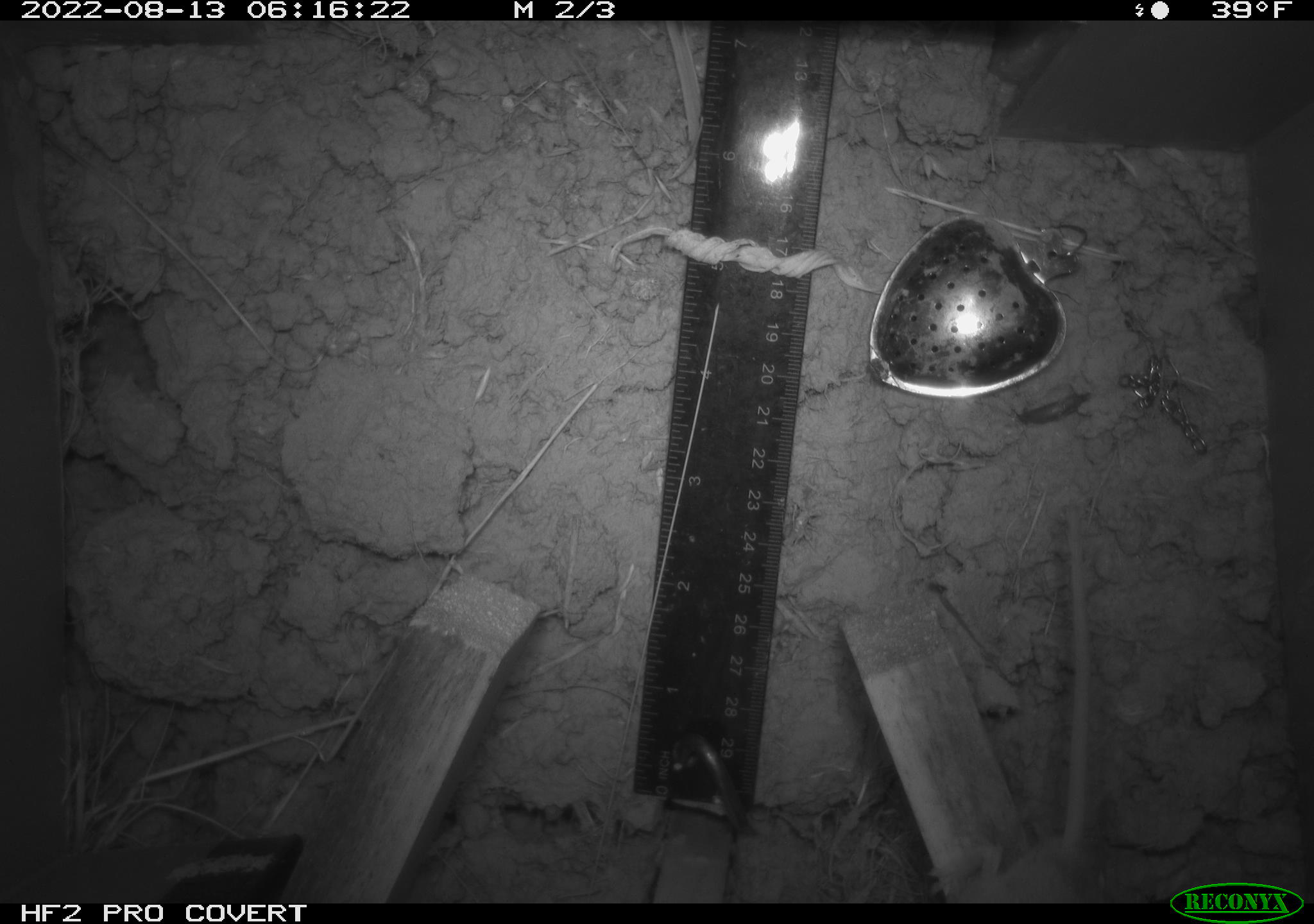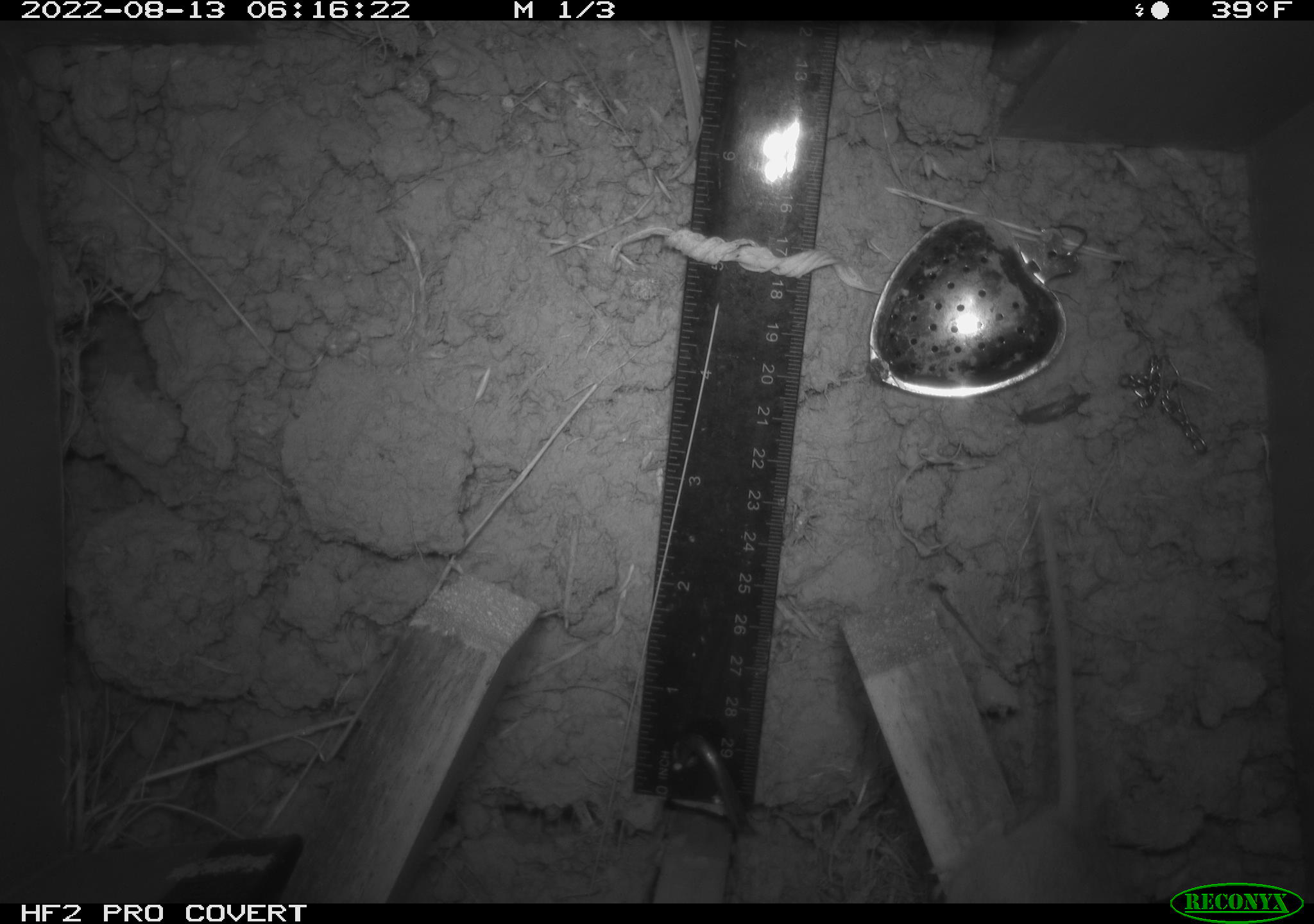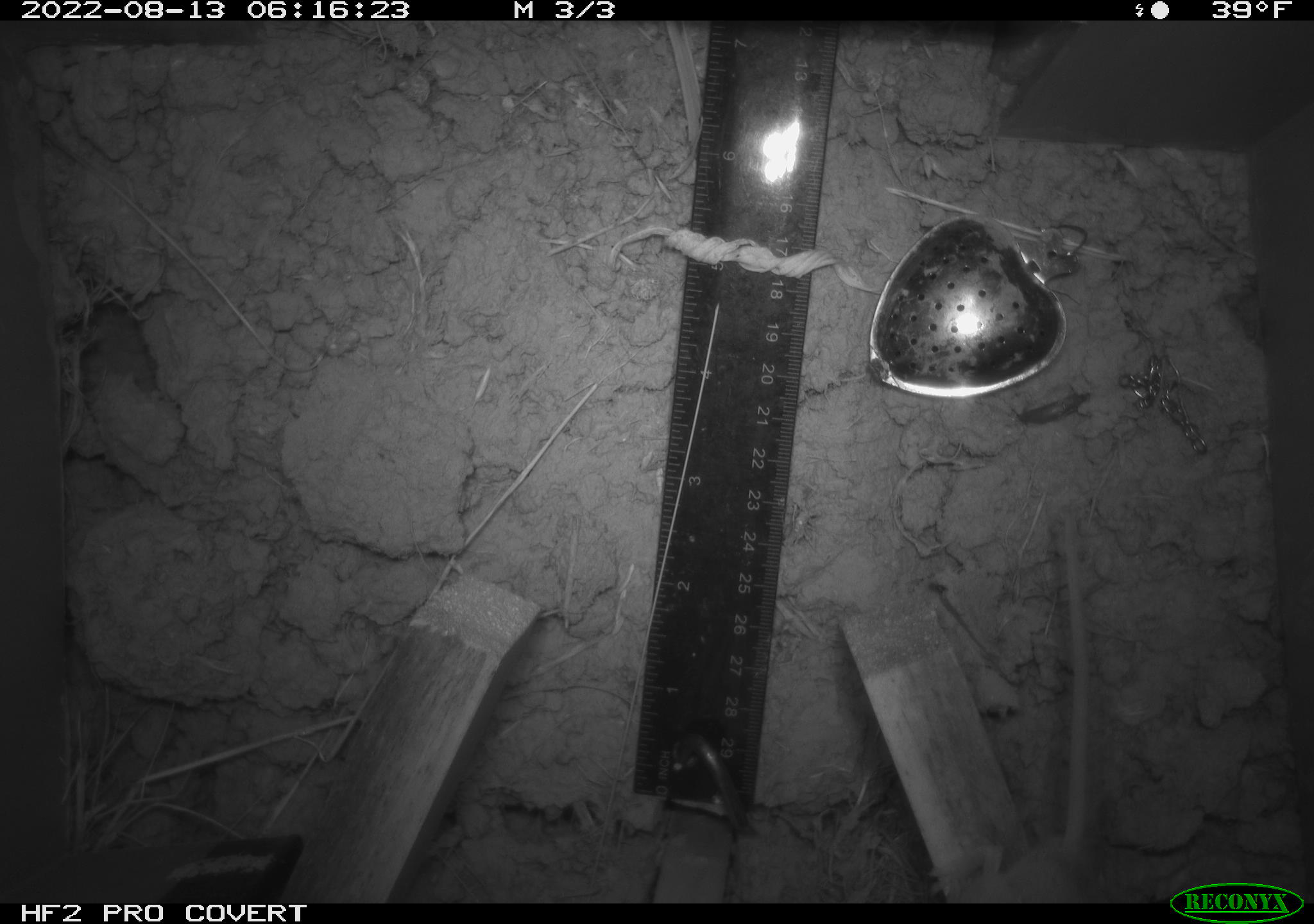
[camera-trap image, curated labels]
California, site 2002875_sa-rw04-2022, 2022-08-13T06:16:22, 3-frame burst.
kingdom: Animalia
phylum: Chordata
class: Mammalia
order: Rodentia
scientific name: Rodentia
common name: mouse species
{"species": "mouse species (Rodentia)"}